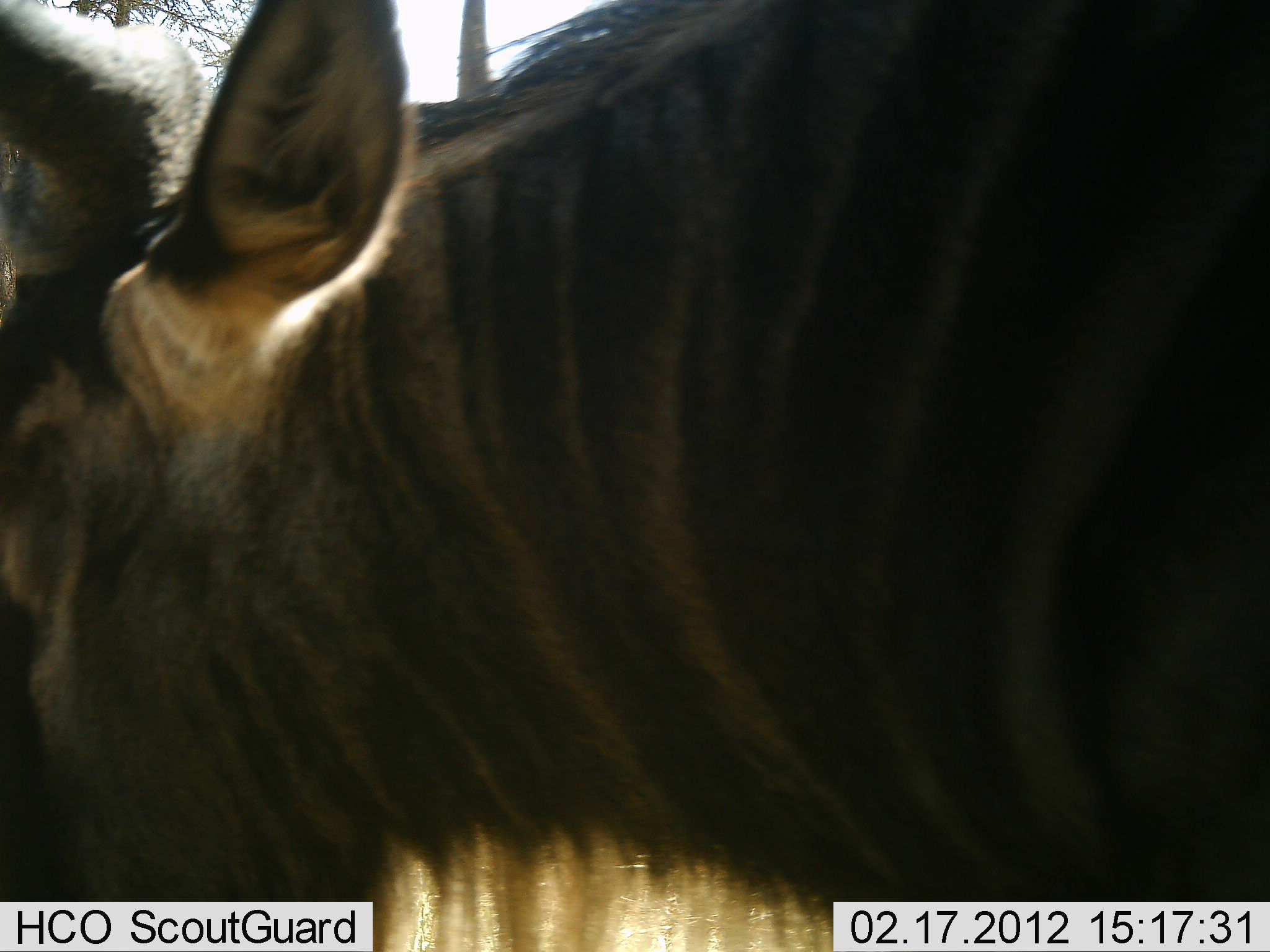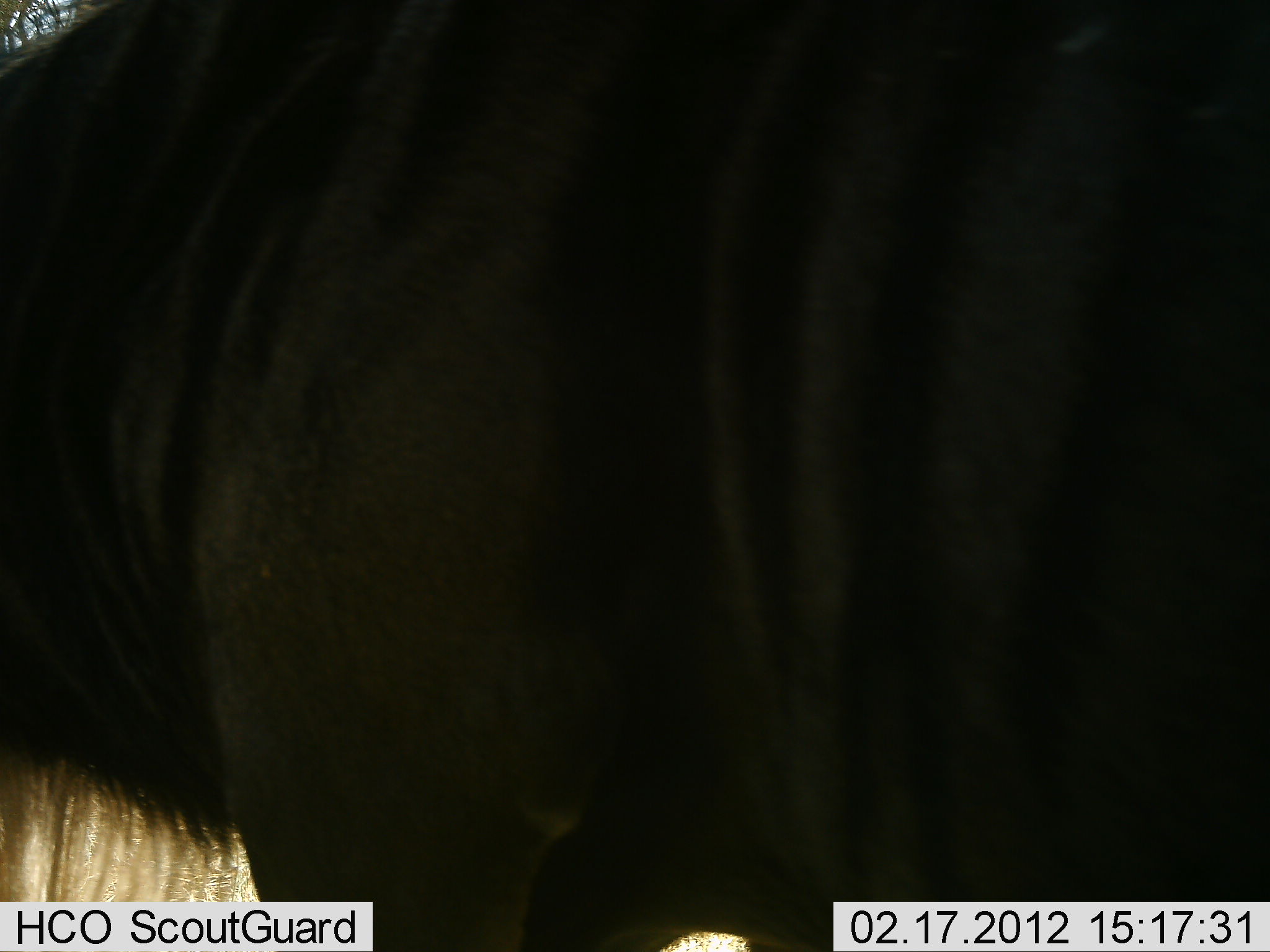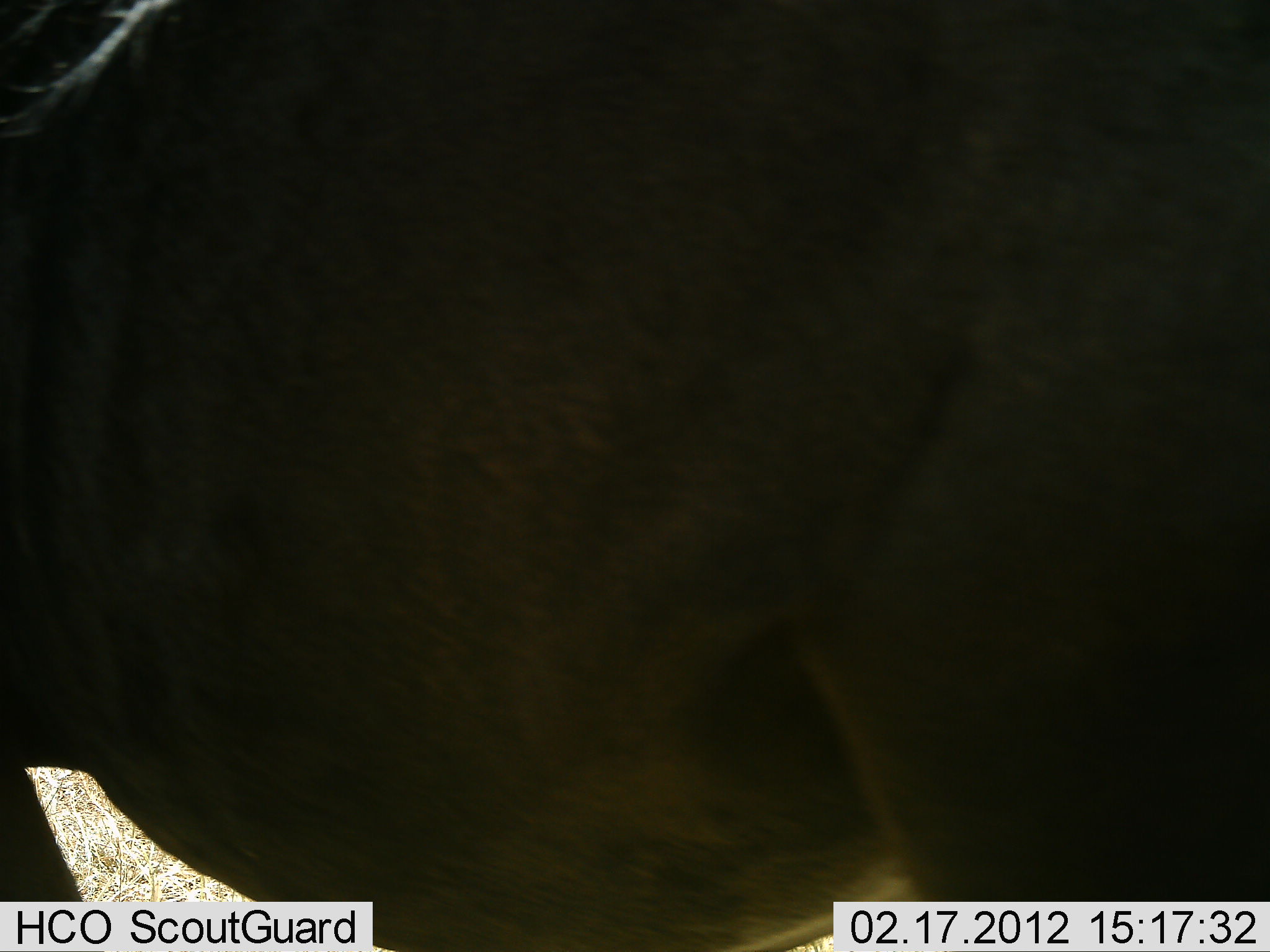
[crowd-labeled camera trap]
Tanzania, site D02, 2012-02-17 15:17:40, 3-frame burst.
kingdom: Animalia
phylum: Chordata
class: Mammalia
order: Artiodactyla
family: Bovidae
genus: Connochaetes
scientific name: Connochaetes taurinus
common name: blue wildebeest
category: wildebeest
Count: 1.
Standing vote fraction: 75%.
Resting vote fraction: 0%.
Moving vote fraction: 25%.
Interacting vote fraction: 6%.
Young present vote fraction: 0%.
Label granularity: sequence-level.